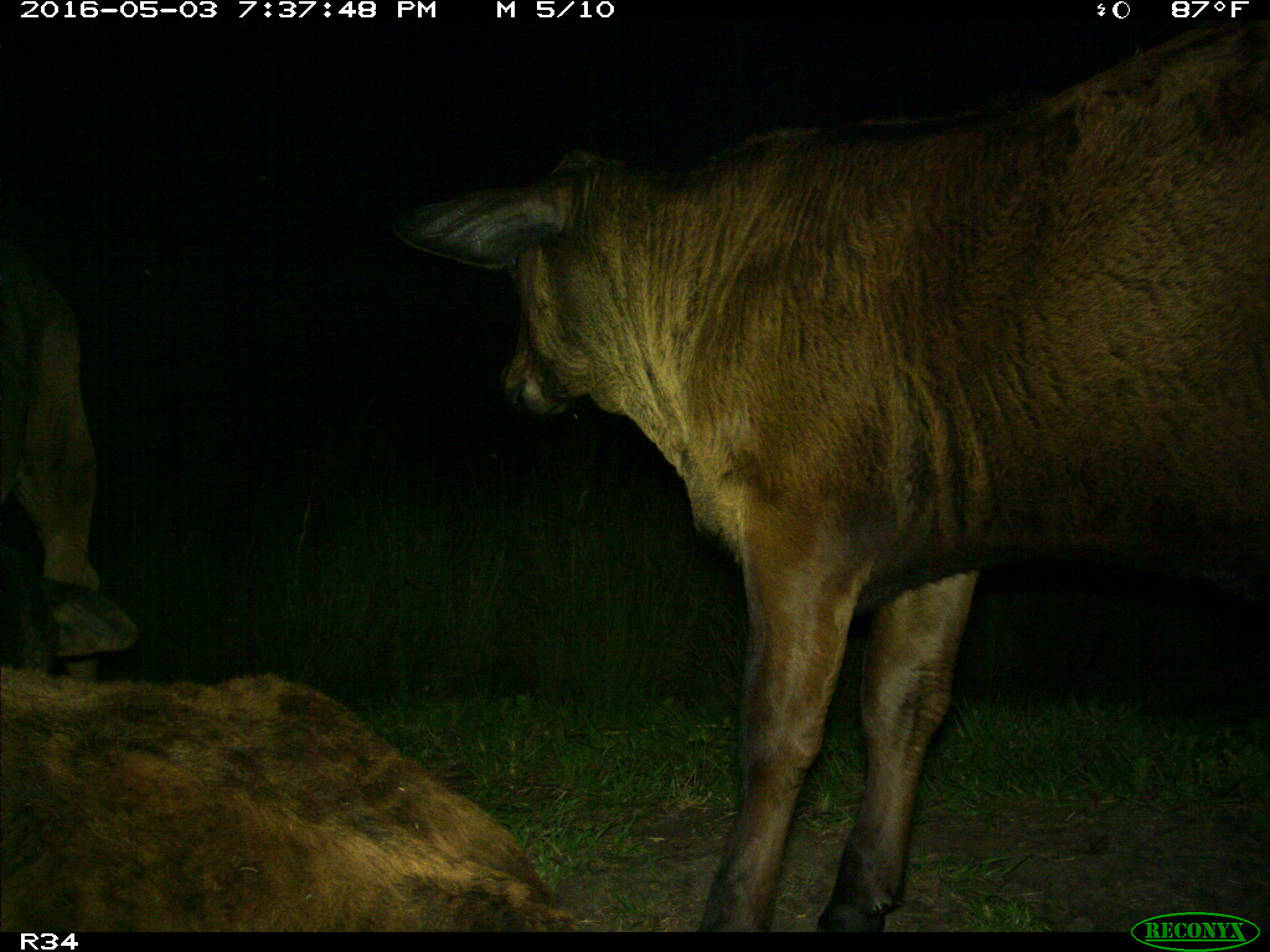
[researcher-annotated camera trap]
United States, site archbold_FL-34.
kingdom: Animalia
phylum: Chordata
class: Mammalia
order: Artiodactyla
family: Bovidae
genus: Bos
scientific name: Bos taurus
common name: domestic cow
Bos taurus (domestic cow).